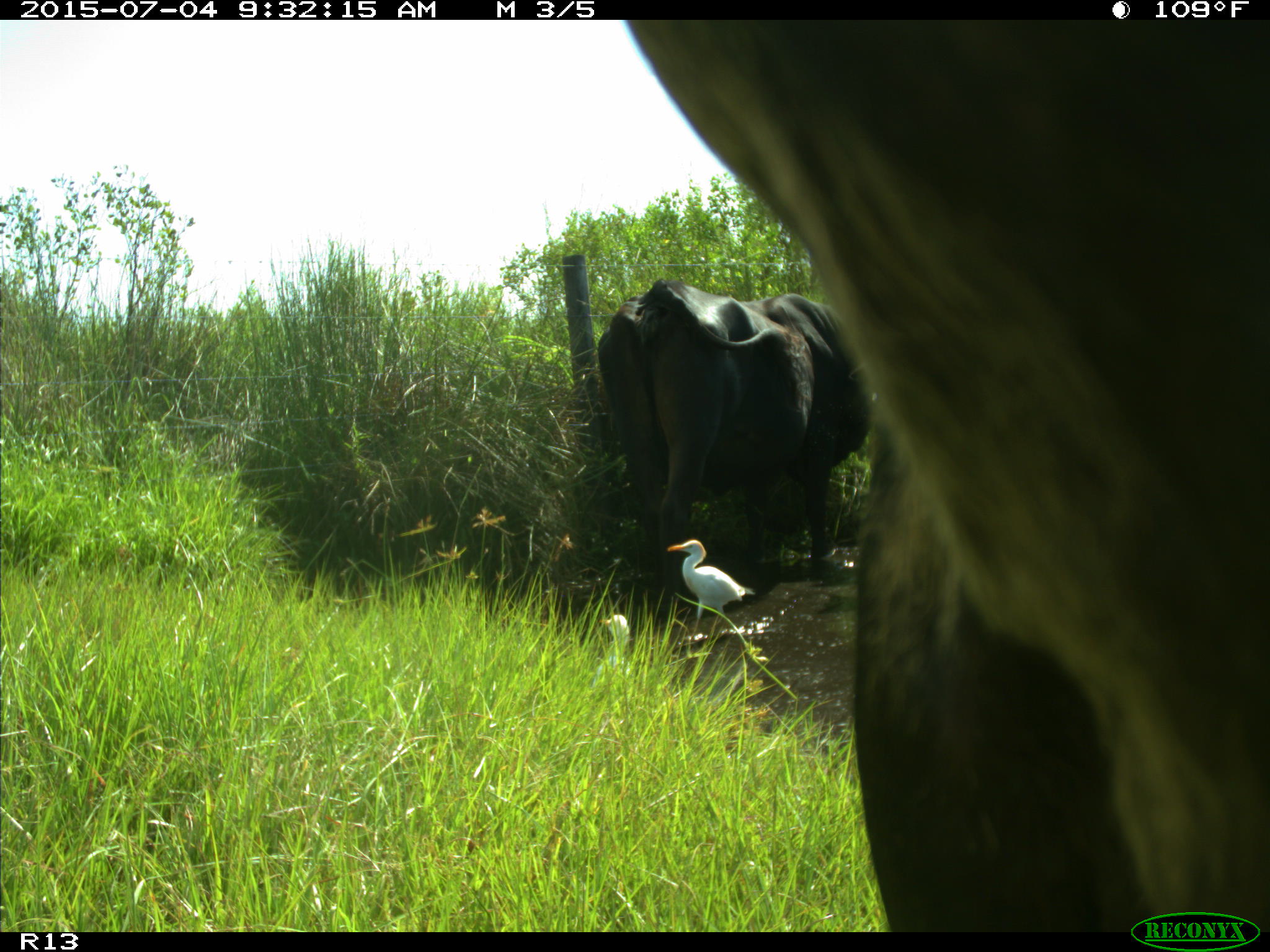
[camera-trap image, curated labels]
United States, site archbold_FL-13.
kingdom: Animalia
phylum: Chordata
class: Mammalia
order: Artiodactyla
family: Bovidae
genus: Bos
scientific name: Bos taurus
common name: domestic cow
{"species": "Bos taurus (domestic cow)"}